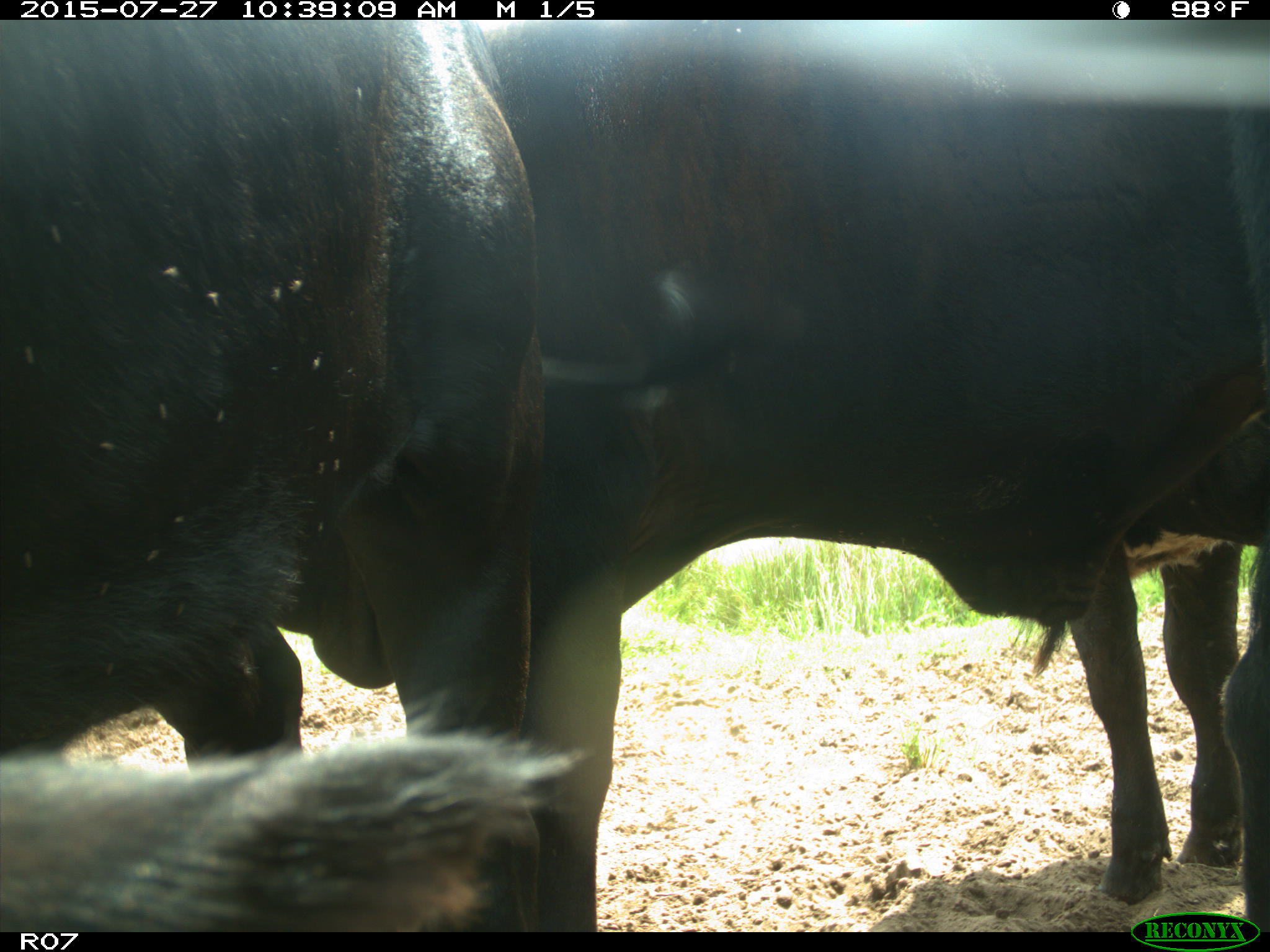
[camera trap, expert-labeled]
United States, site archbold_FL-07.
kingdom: Animalia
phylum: Chordata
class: Mammalia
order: Artiodactyla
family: Bovidae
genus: Bos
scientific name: Bos taurus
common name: domestic cow